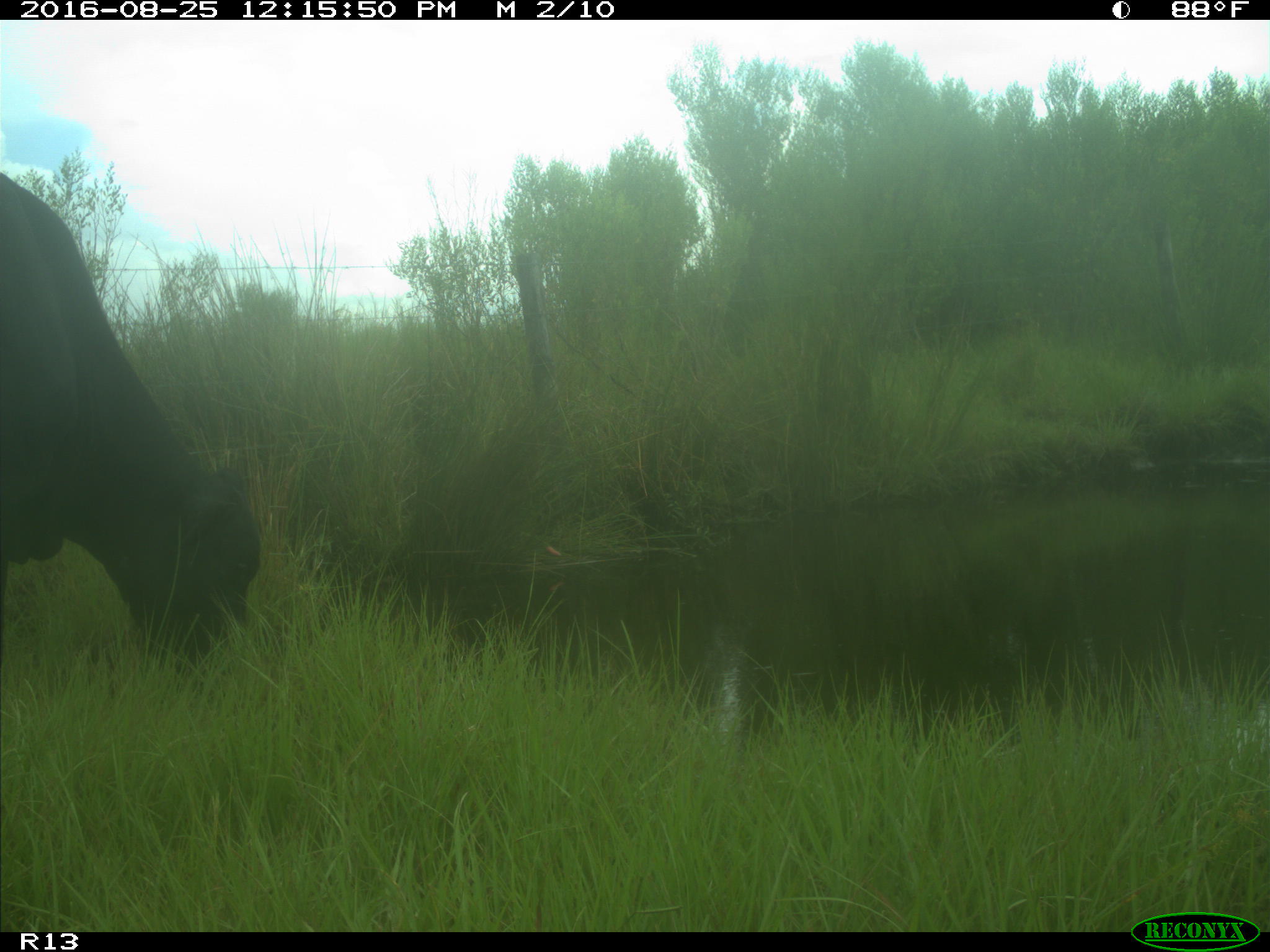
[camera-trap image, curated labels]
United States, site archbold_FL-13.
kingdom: Animalia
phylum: Chordata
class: Mammalia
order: Artiodactyla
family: Bovidae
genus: Bos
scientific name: Bos taurus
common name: domestic cow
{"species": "Bos taurus (domestic cow)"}